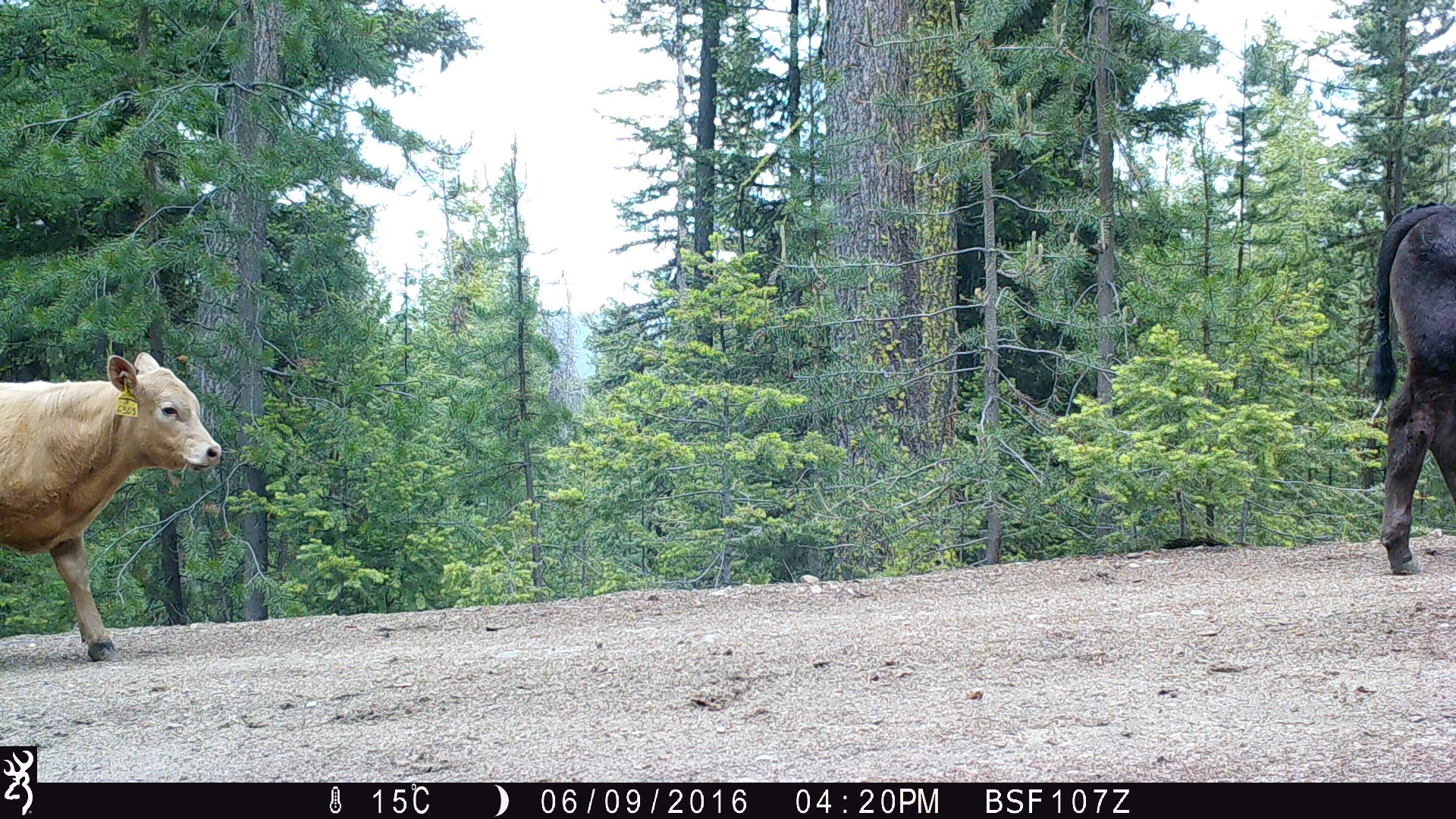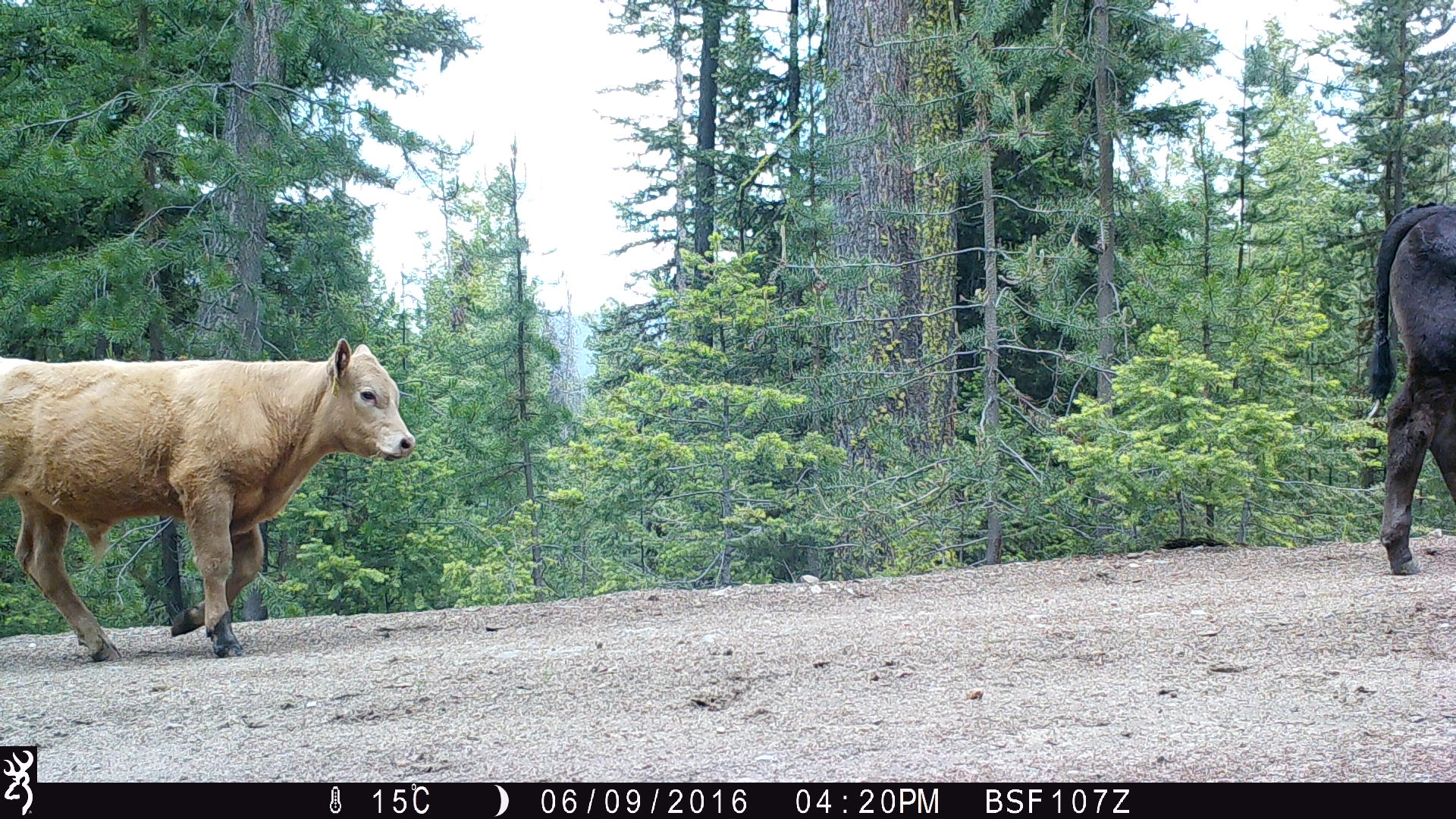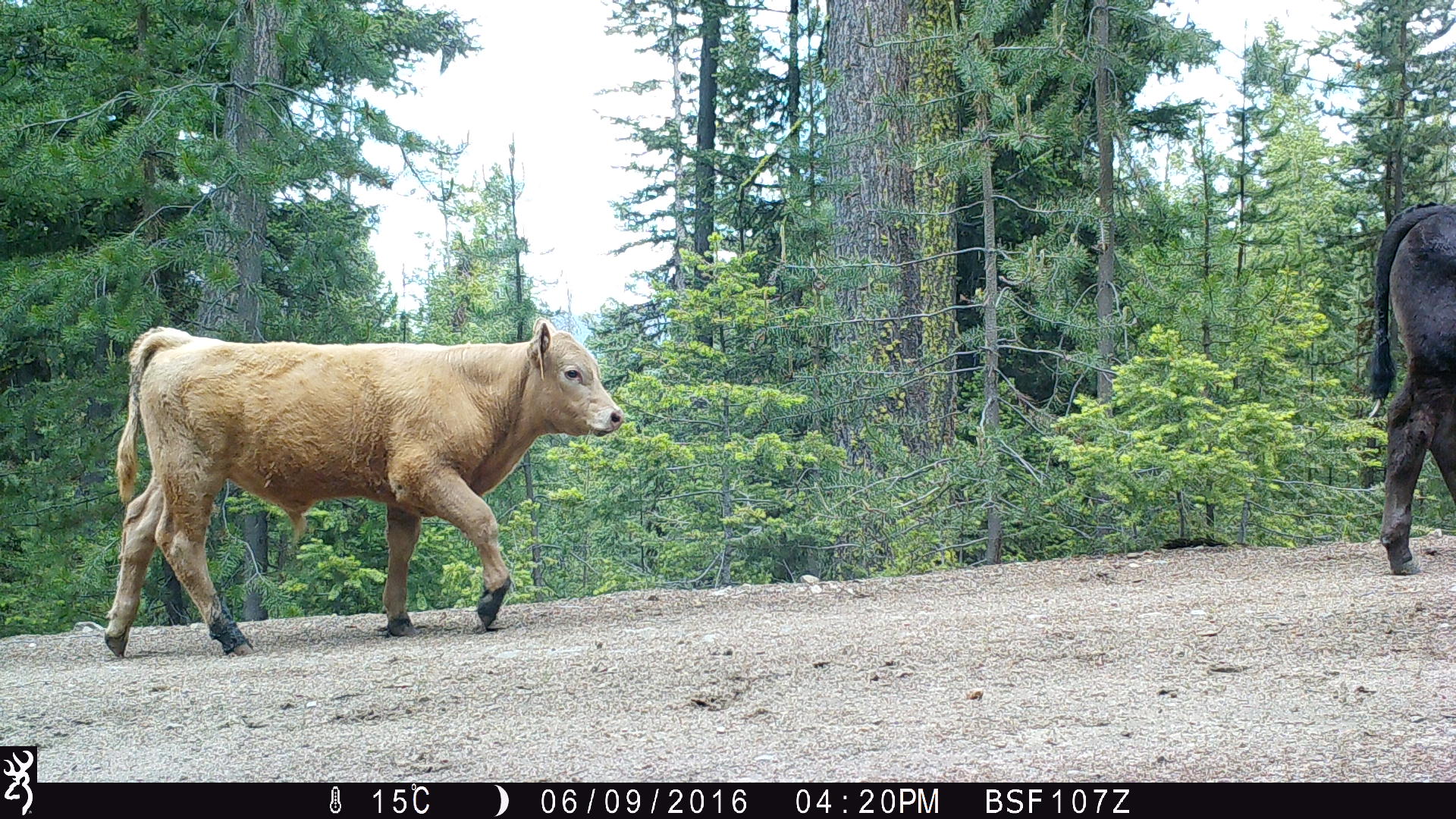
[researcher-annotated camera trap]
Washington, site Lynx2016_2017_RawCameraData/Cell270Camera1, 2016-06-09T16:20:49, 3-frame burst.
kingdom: Animalia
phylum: Chordata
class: Mammalia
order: Artiodactyla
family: Bovidae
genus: Bos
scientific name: Bos taurus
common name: domestic cattle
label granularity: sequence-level